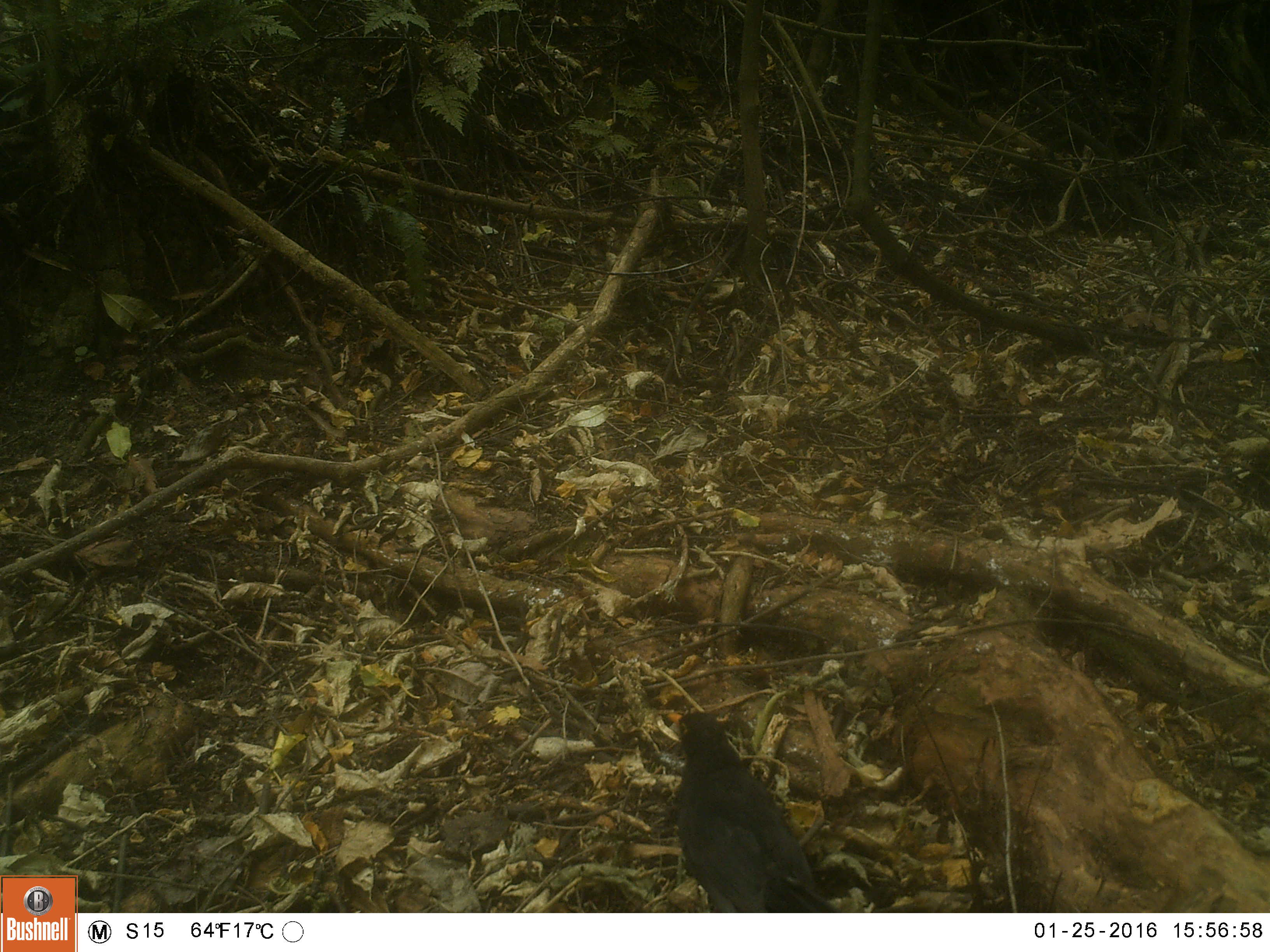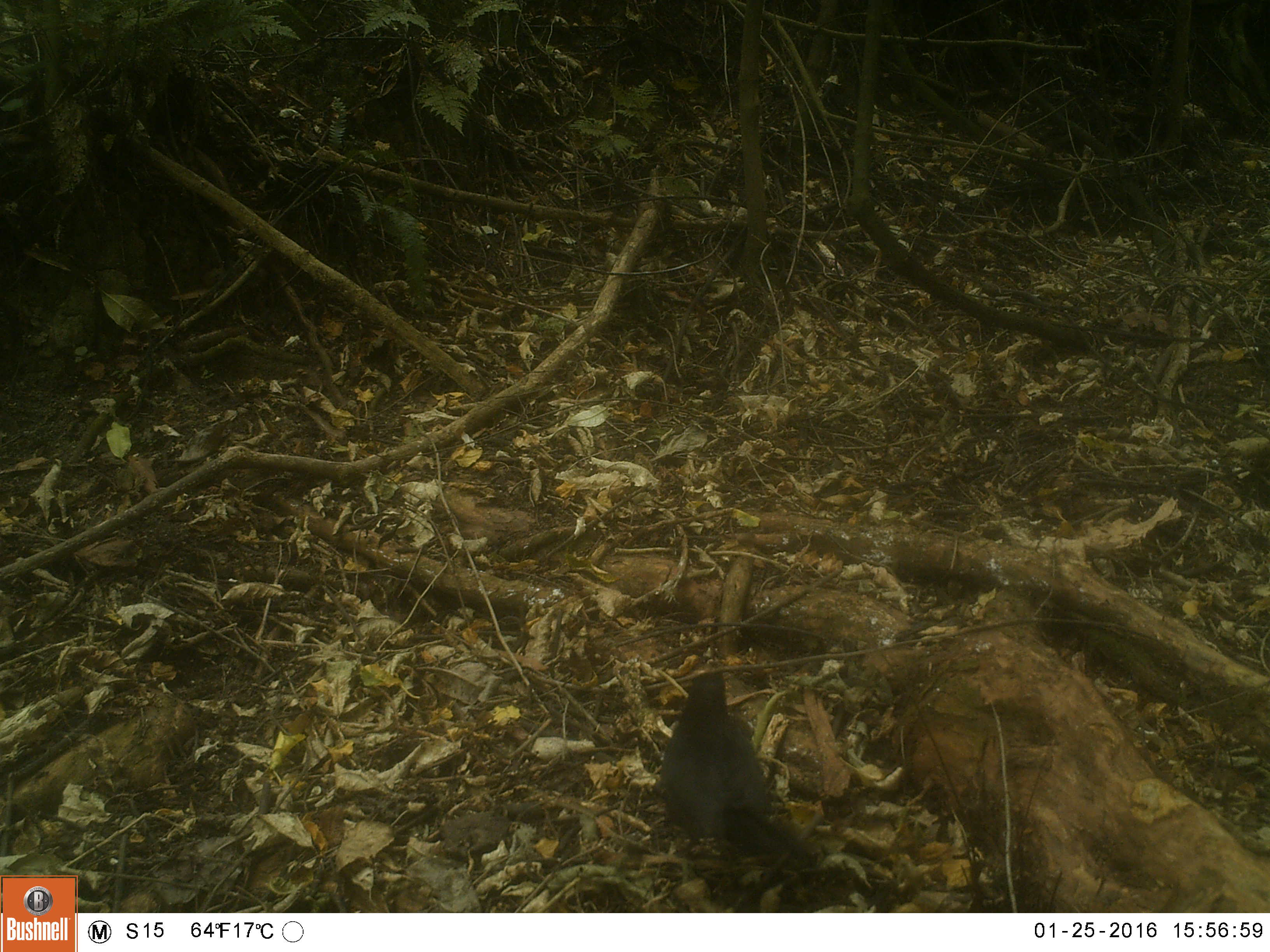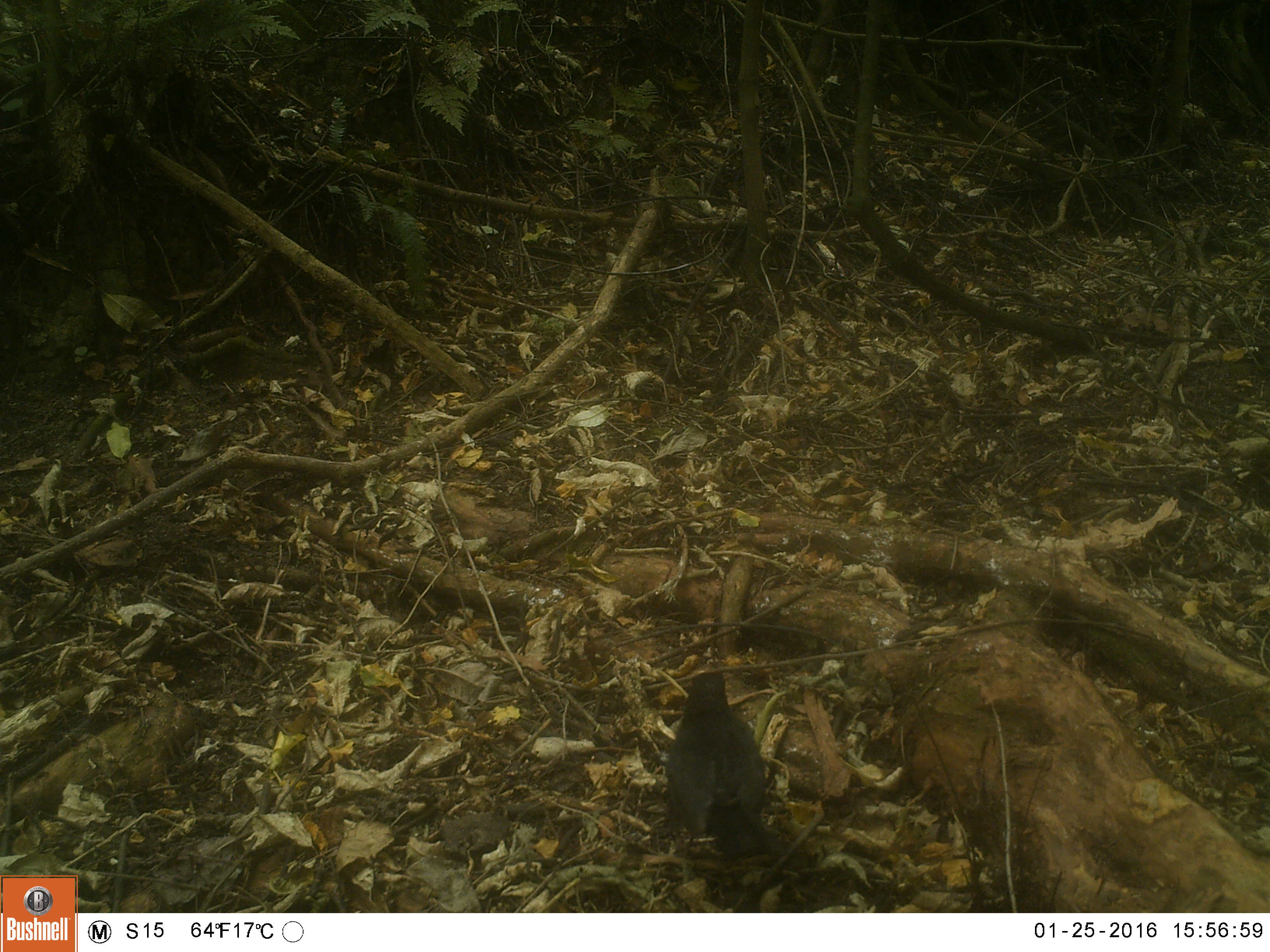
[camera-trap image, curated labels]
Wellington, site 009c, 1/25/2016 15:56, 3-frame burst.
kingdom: Animalia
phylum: Chordata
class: Aves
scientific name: Aves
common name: bird